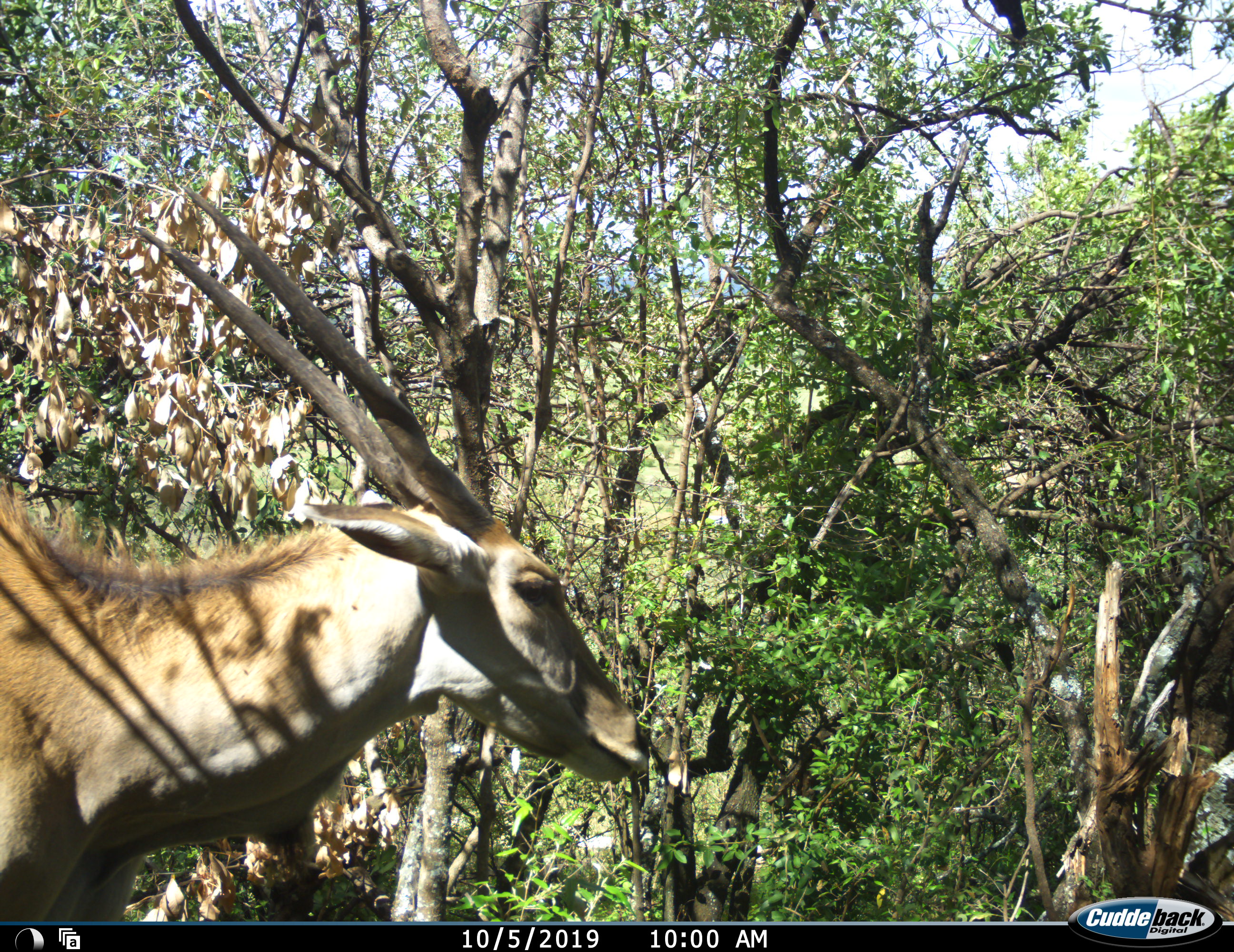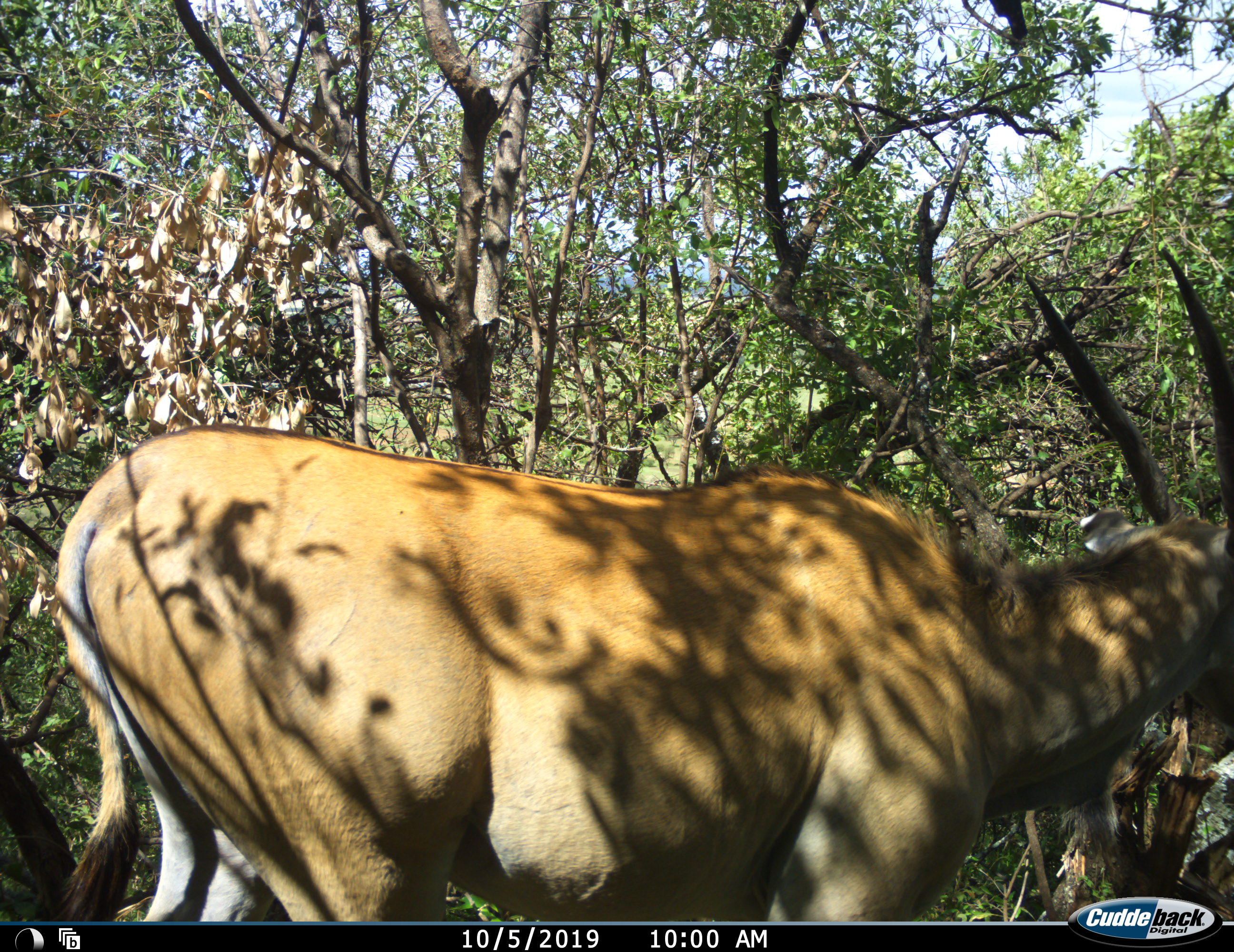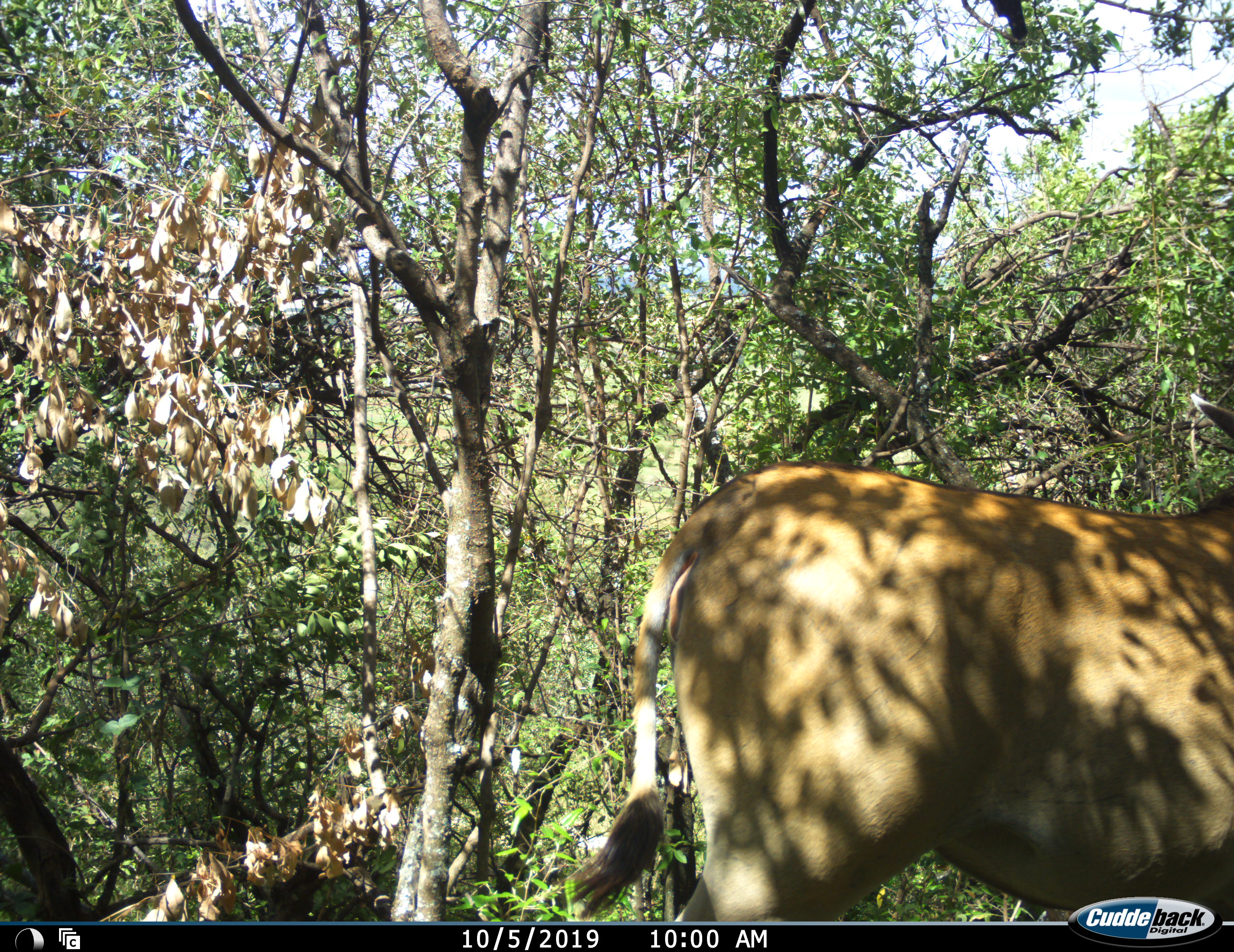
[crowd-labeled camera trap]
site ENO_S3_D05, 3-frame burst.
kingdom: Animalia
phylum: Chordata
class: Mammalia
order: Artiodactyla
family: Bovidae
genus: Tragelaphus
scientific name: Tragelaphus oryx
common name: eland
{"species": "eland (Tragelaphus oryx)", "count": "1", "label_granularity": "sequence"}